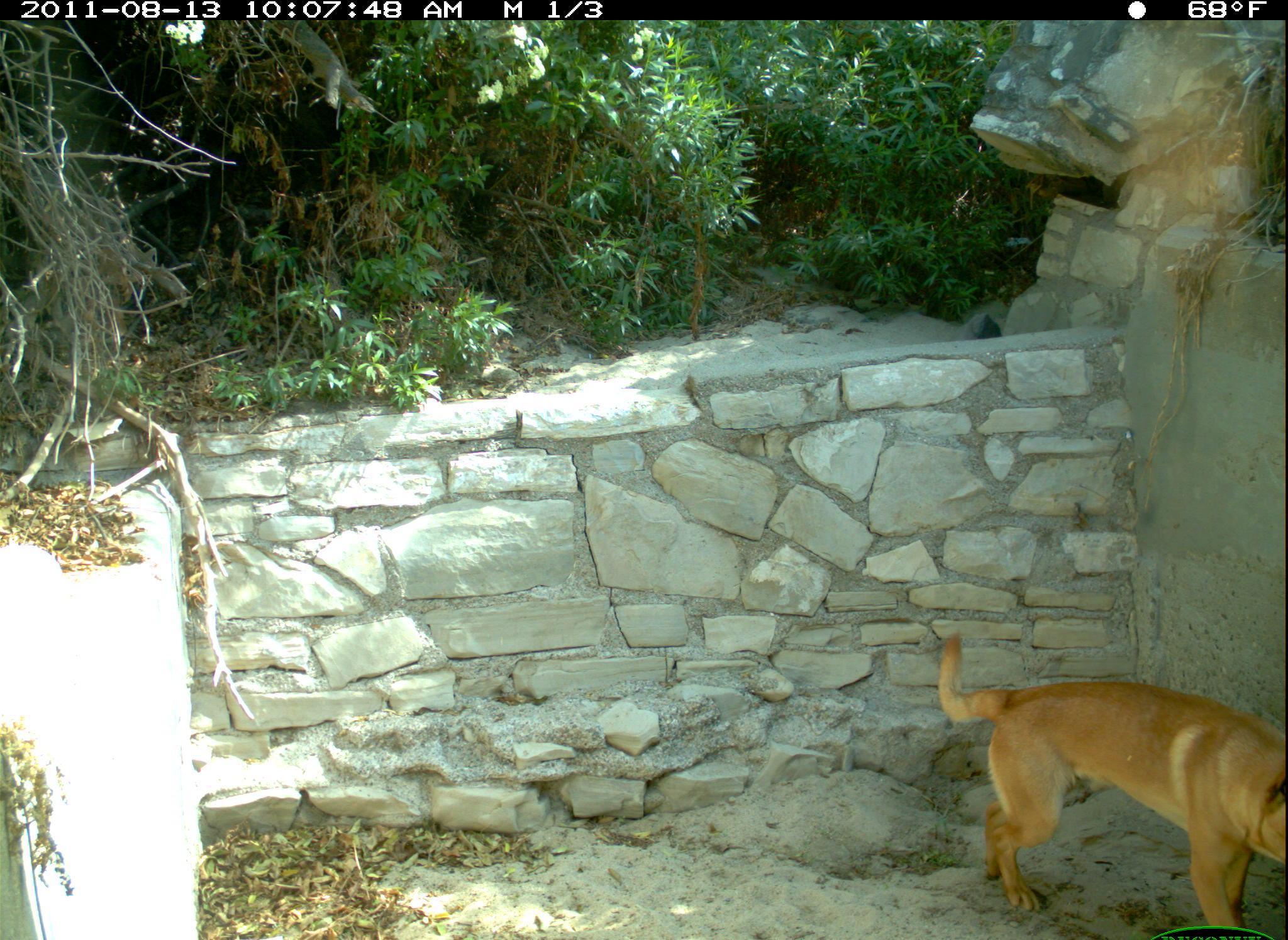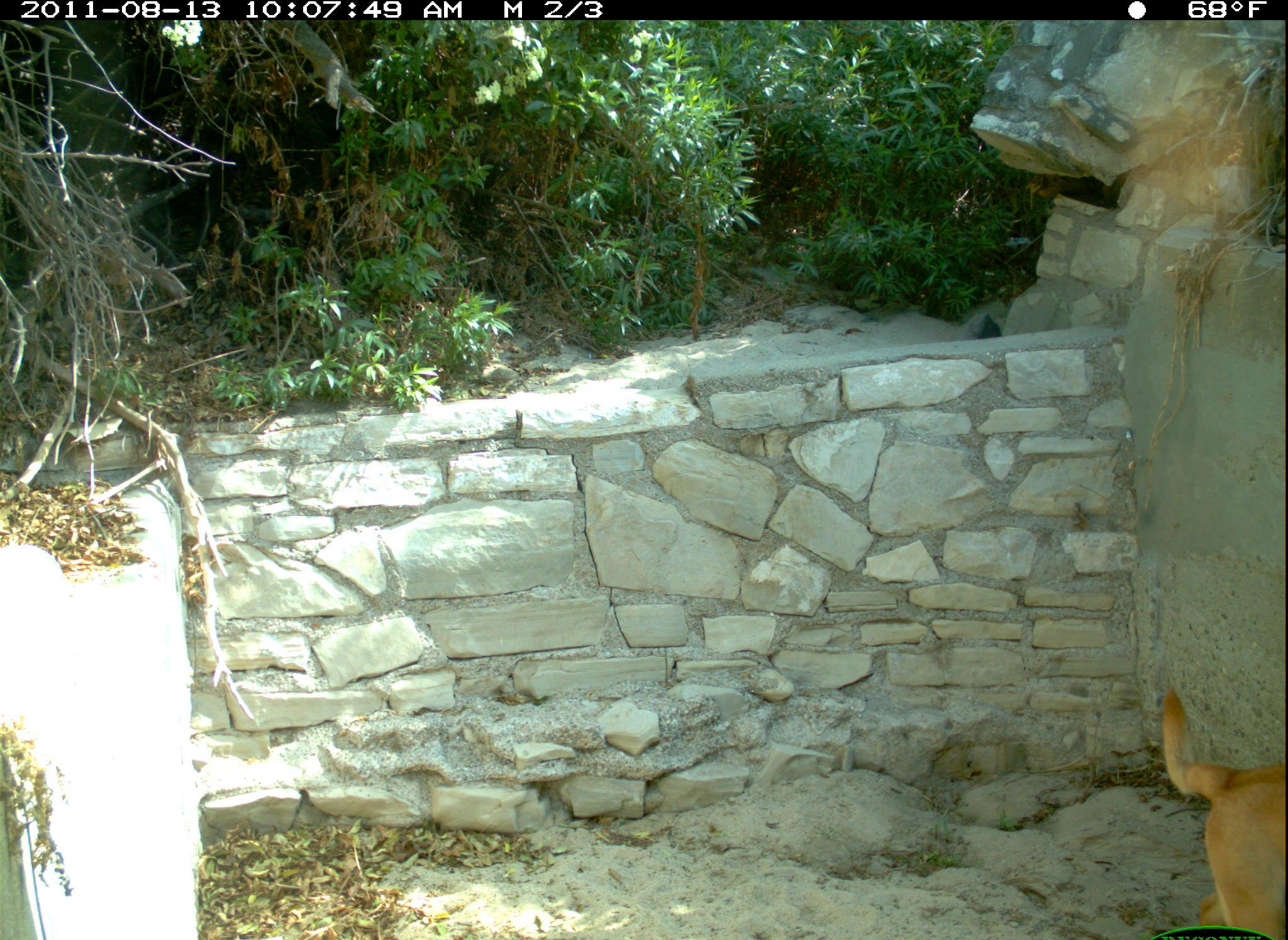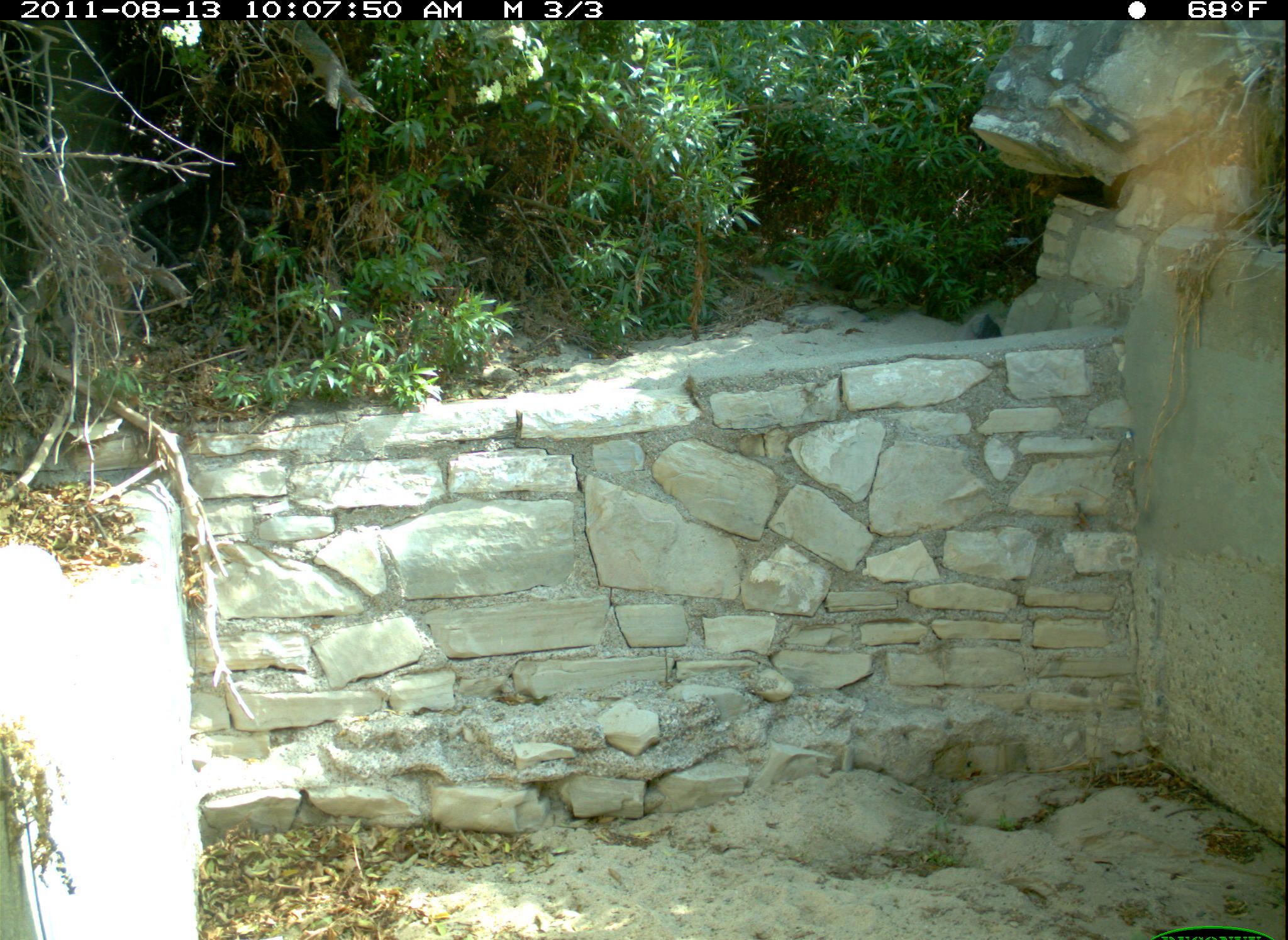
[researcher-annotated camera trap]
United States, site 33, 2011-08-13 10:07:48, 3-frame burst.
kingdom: Animalia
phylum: Chordata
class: Mammalia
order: Carnivora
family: Canidae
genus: Canis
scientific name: Canis familiaris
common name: domestic dog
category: dog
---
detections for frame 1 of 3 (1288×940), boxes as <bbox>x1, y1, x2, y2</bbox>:
dog: <bbox>924, 614, 1286, 923</bbox>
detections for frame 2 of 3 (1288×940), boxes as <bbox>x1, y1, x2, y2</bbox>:
dog: <bbox>1135, 676, 1278, 926</bbox>